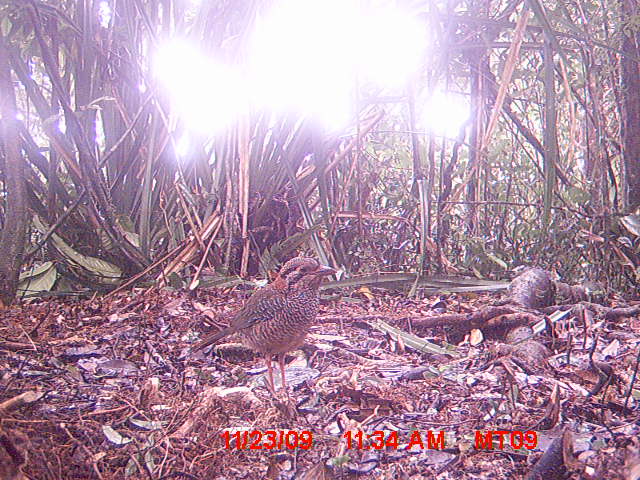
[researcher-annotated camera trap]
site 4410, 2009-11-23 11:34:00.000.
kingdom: Animalia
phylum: Chordata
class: Aves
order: Coraciiformes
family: Brachypteraciidae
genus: Brachypteracias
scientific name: Brachypteracias squamiger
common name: scaly ground roller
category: geobiastes squamiger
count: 1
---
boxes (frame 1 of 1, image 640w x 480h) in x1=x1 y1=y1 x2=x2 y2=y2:
geobiastes squamiger: x1=190 y1=256 x2=338 y2=400